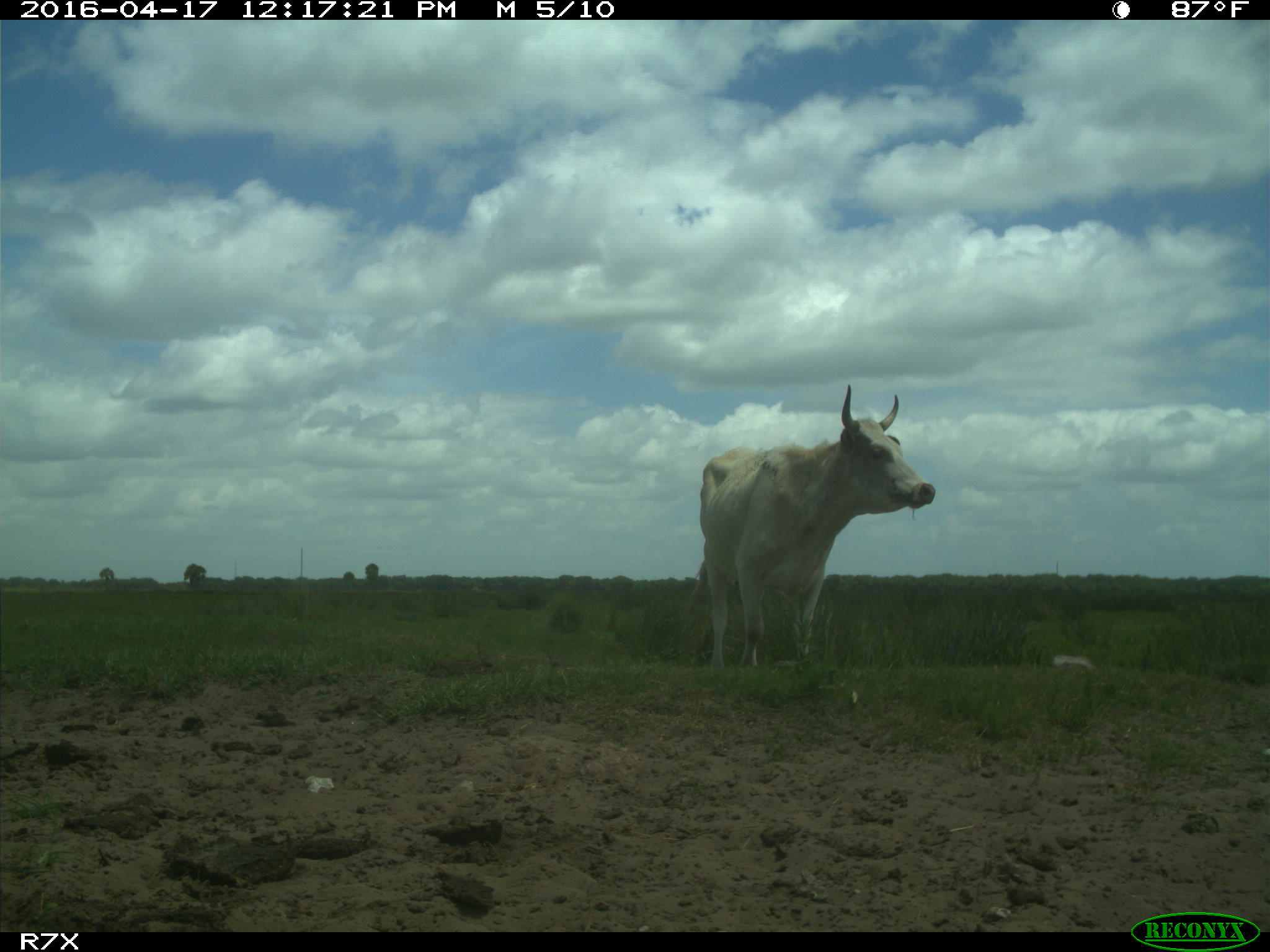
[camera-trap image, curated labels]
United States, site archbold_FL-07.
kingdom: Animalia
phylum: Chordata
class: Mammalia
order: Artiodactyla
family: Bovidae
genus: Bos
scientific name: Bos taurus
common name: domestic cow